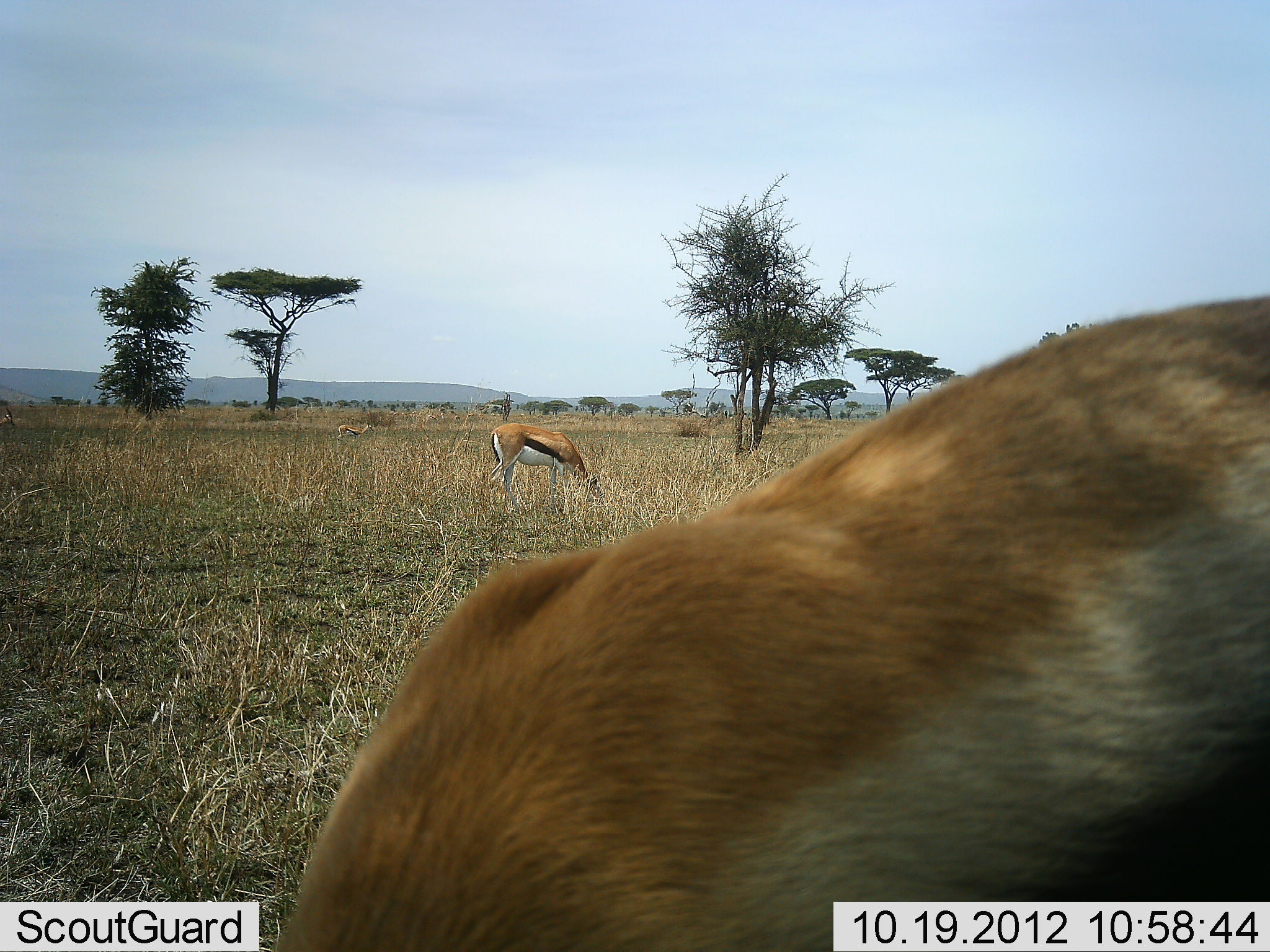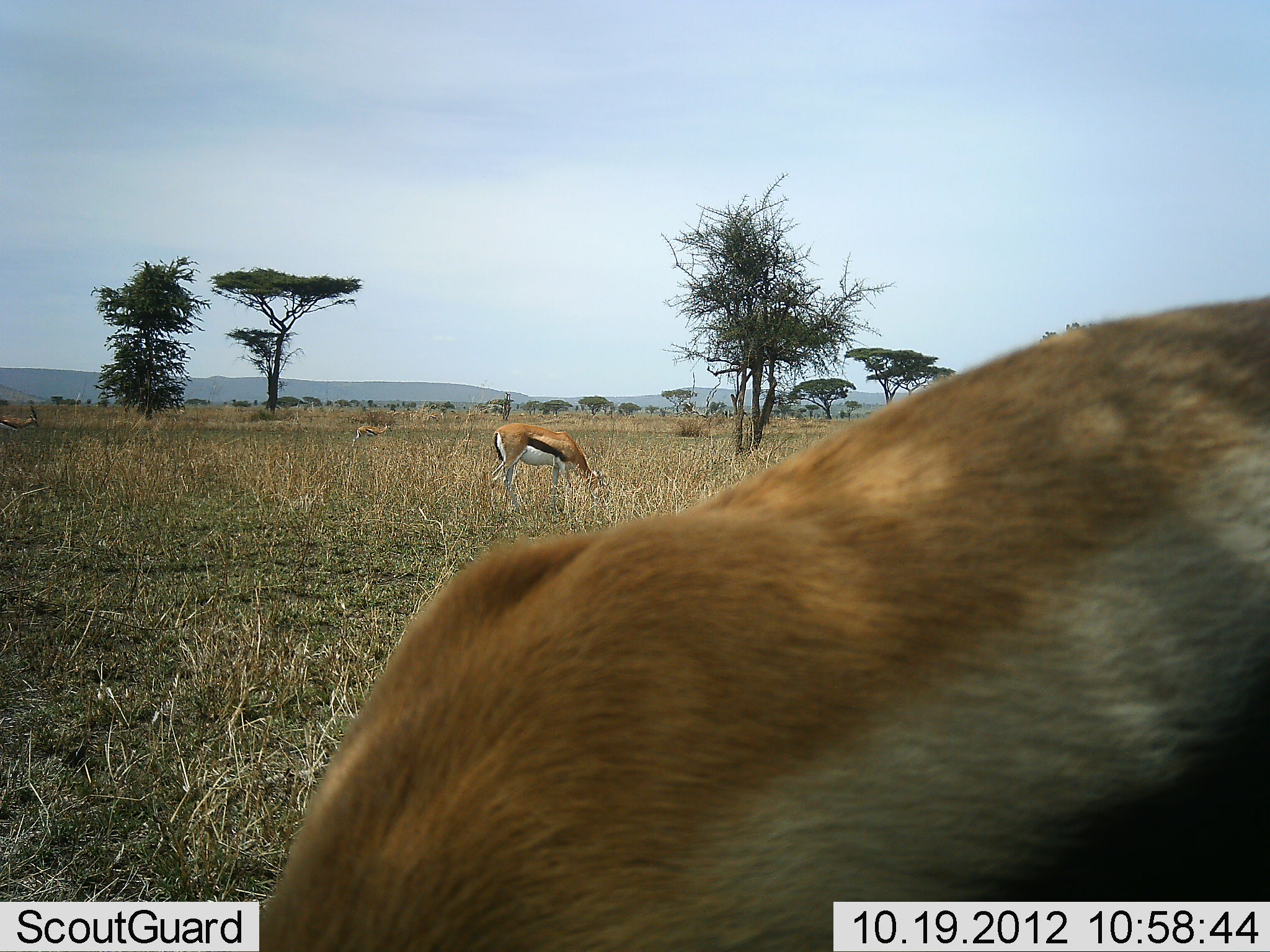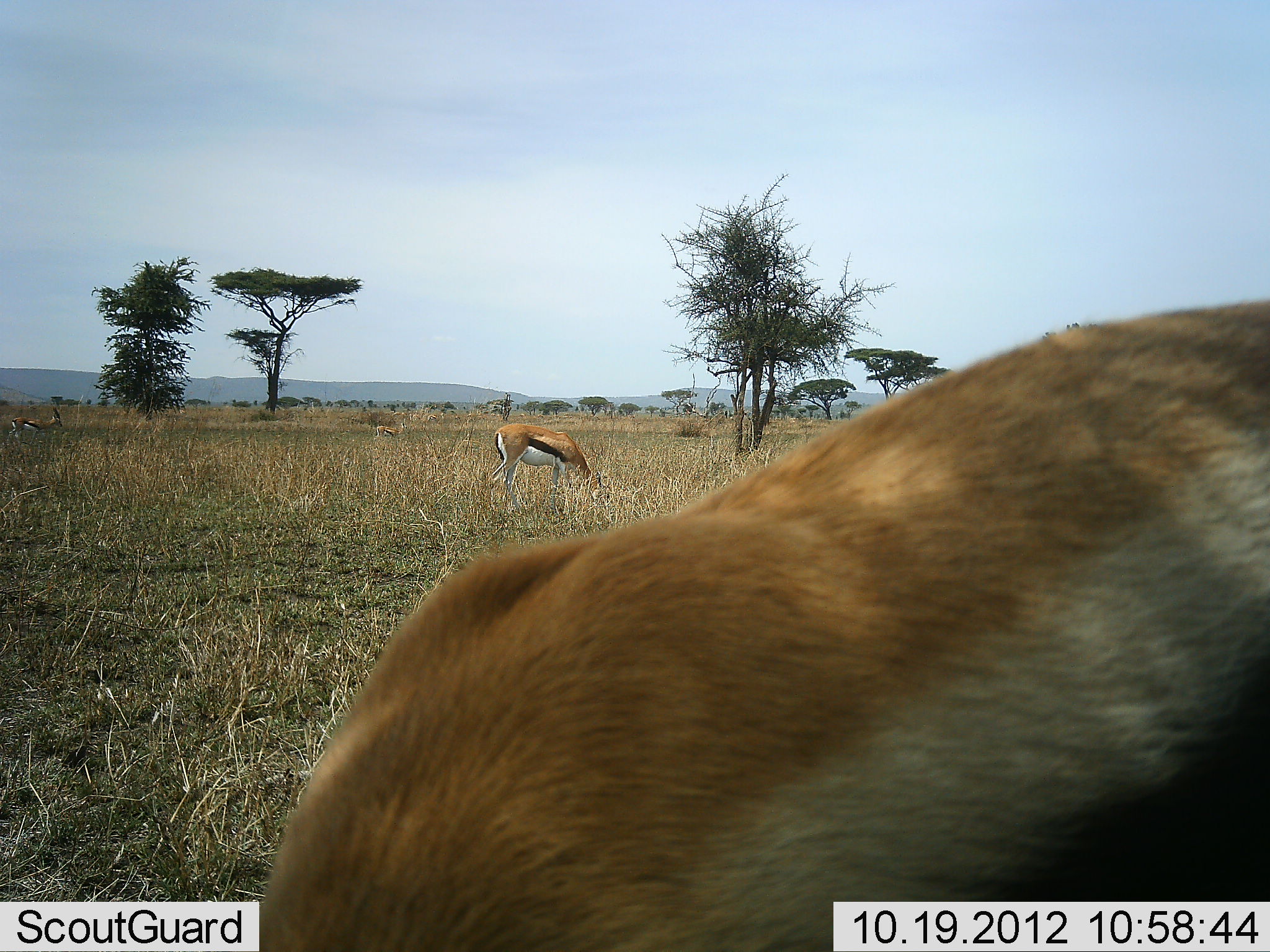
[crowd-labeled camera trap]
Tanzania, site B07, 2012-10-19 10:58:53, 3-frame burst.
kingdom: Animalia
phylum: Chordata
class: Mammalia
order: Artiodactyla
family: Bovidae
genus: Eudorcas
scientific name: Eudorcas thomsonii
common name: thomson's gazelle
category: gazellethomsons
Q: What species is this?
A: Gazellethomsons (thomson's gazelle) (Eudorcas thomsonii).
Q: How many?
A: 4.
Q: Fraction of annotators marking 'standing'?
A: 50%.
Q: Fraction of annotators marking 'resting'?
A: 10%.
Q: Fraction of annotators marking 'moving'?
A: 50%.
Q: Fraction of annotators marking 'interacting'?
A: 0%.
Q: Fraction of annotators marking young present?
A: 0%.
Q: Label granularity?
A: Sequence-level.